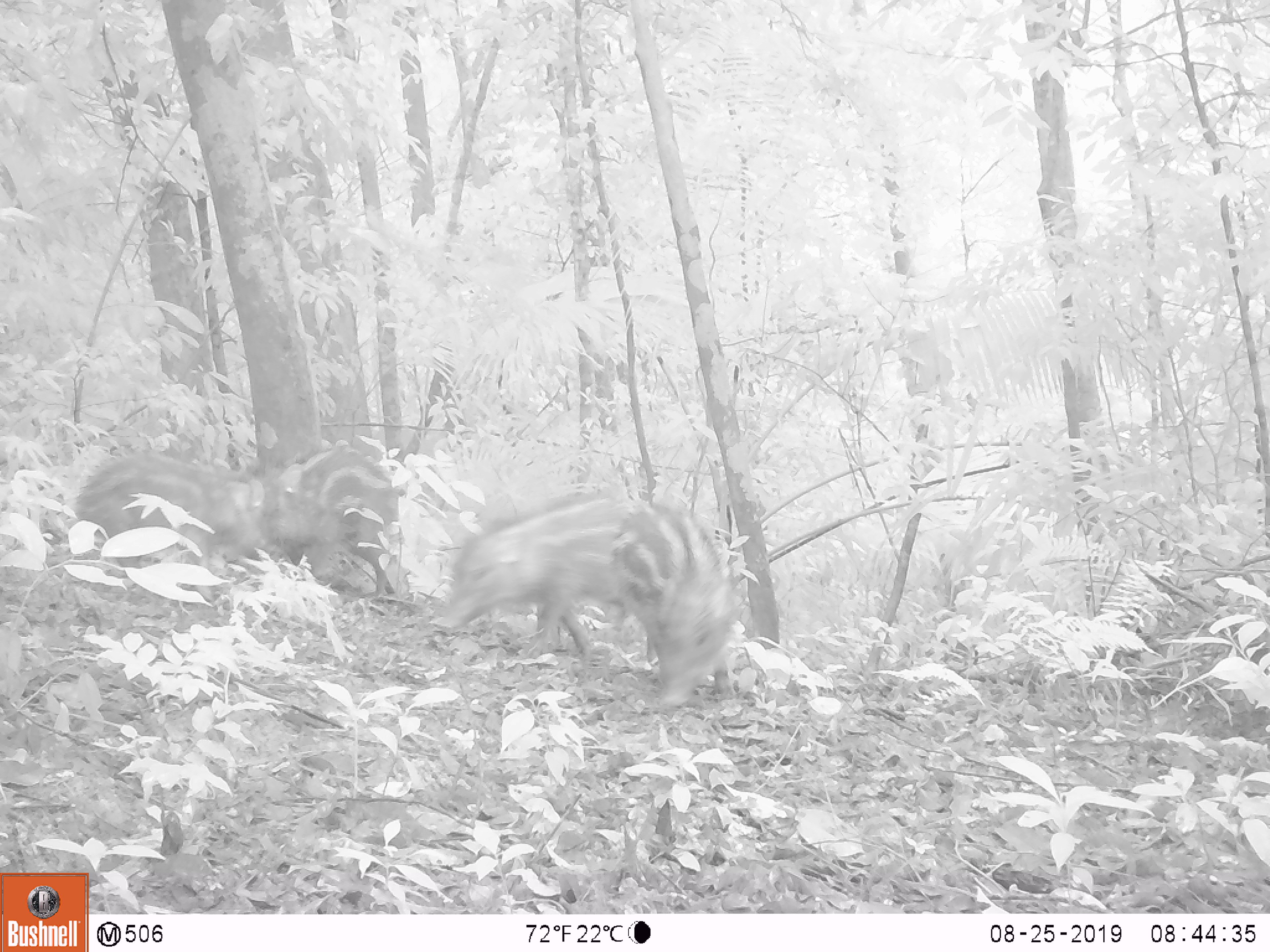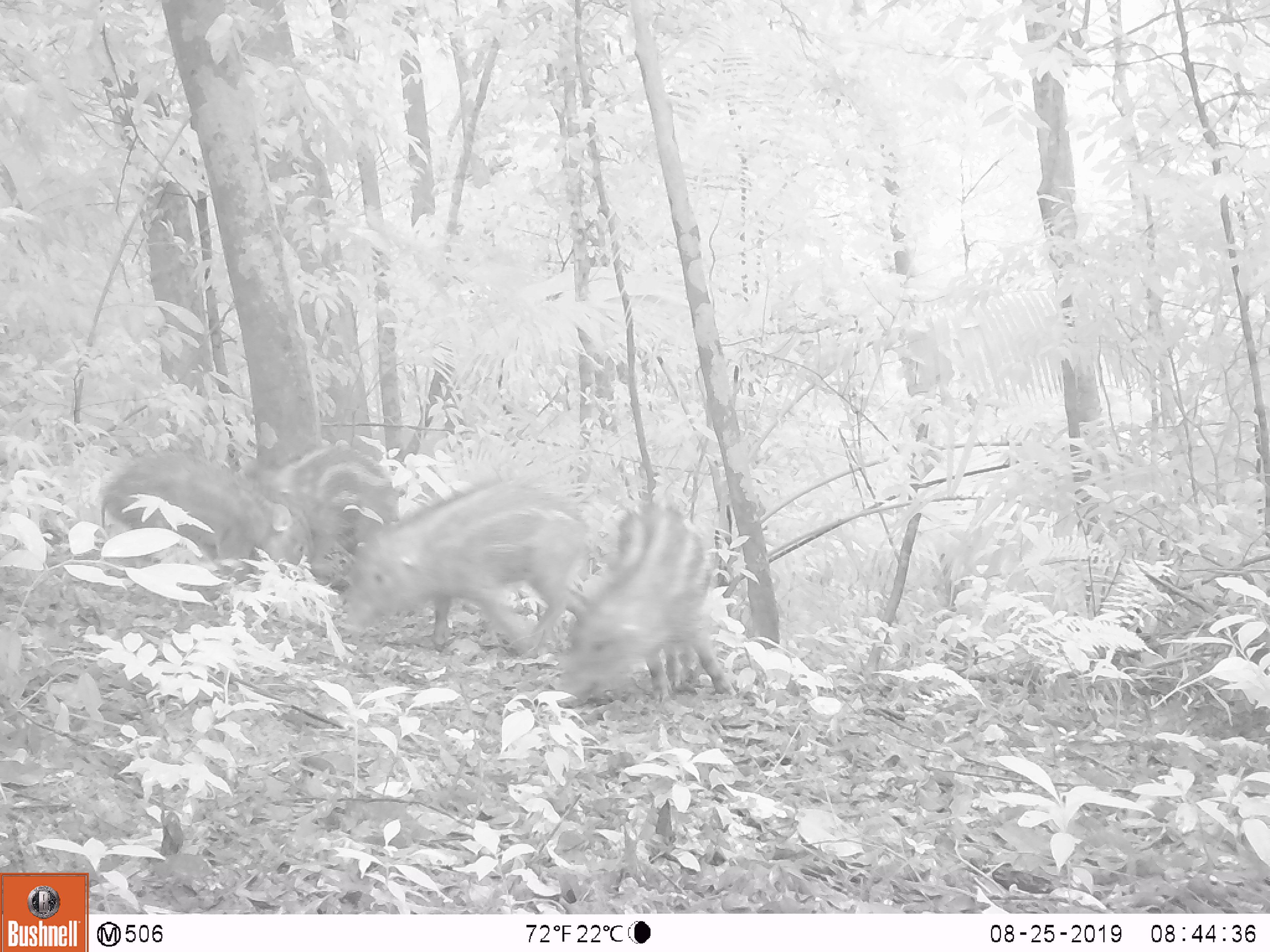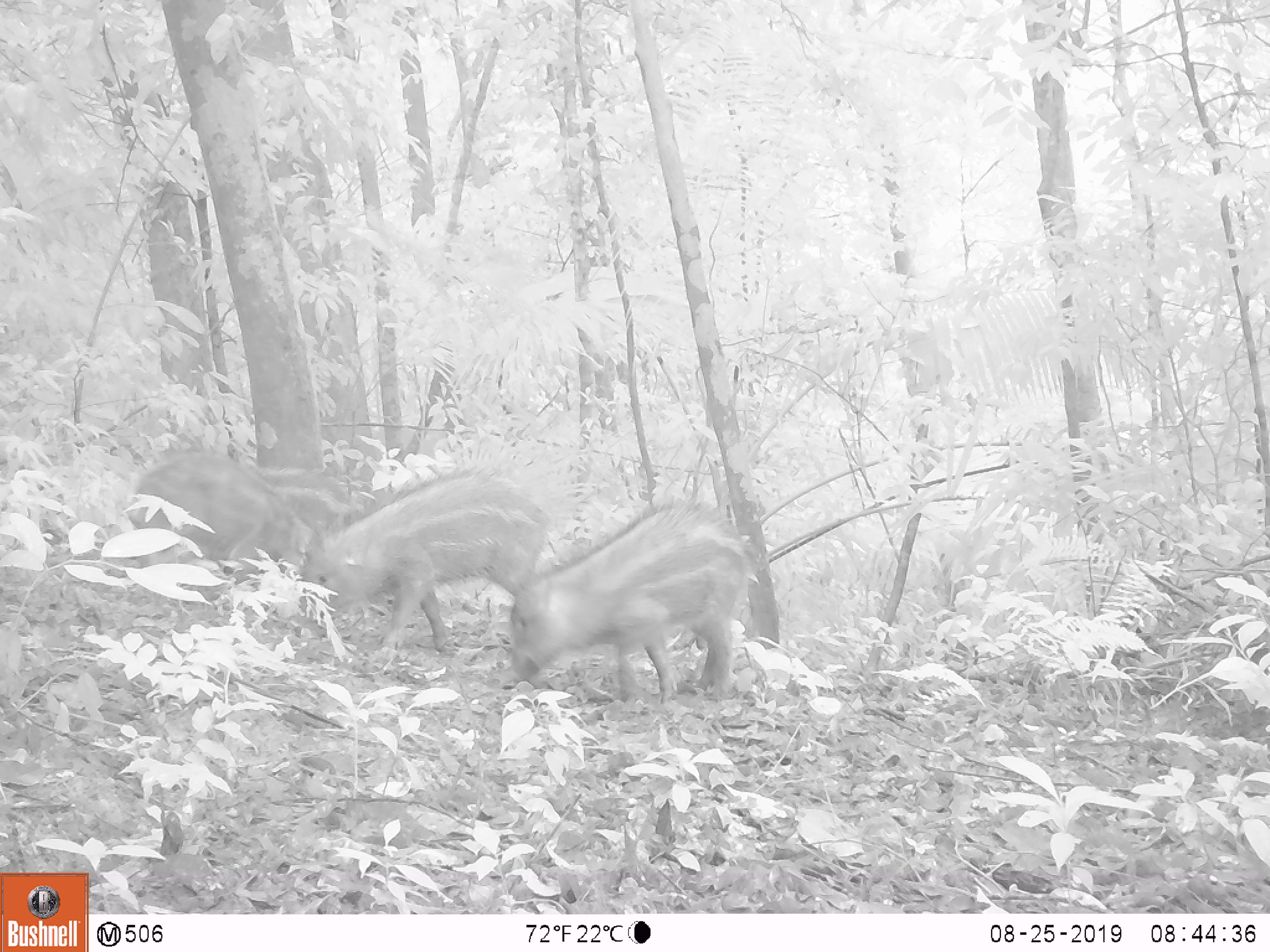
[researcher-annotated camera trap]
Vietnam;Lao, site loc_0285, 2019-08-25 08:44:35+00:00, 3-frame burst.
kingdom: Animalia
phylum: Chordata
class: Mammalia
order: Artiodactyla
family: Suidae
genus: Sus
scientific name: Sus scrofa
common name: eurasian wild pig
Eurasian wild pig (Sus scrofa). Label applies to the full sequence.